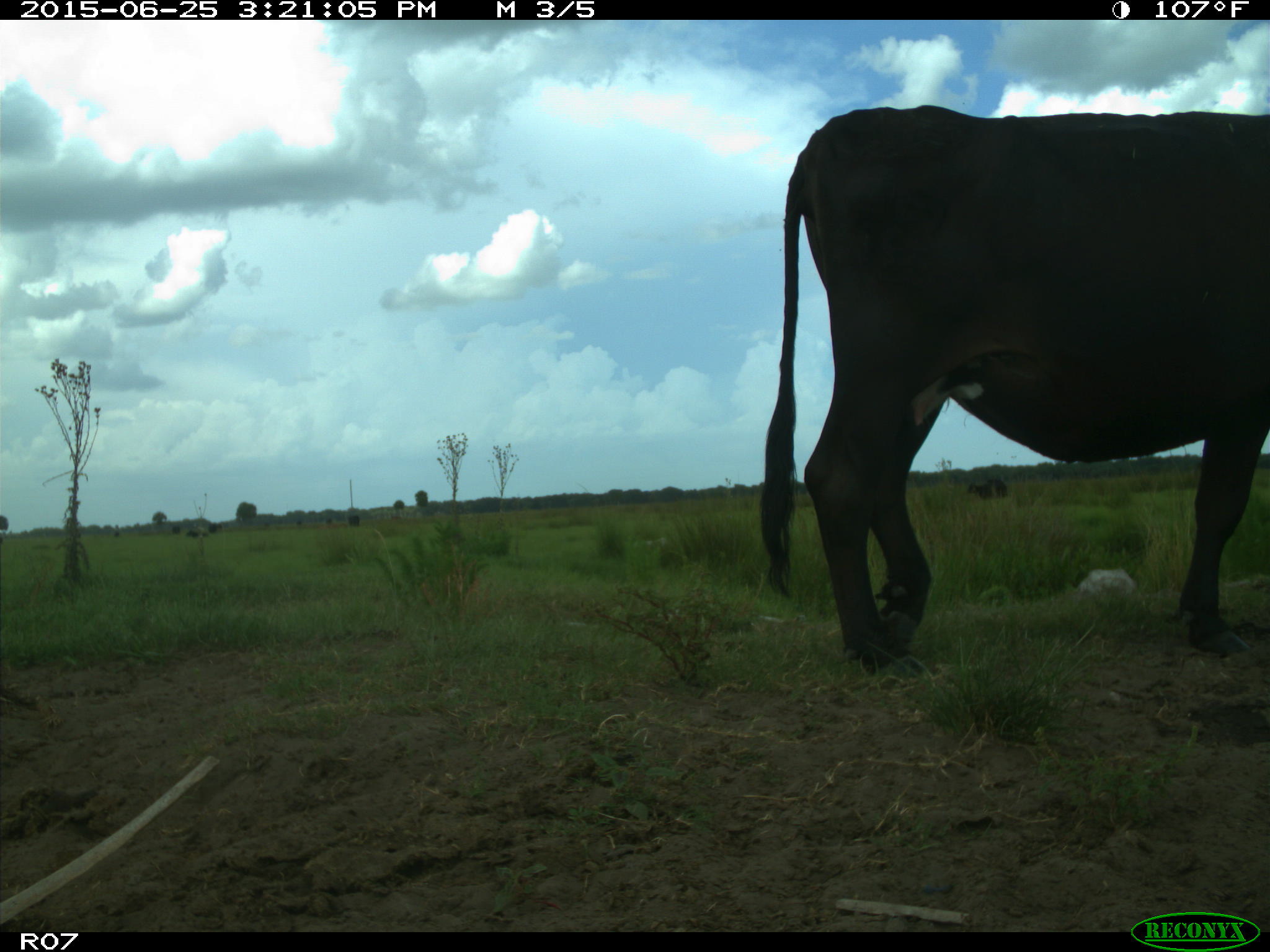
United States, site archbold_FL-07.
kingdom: Animalia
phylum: Chordata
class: Mammalia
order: Artiodactyla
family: Bovidae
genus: Bos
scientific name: Bos taurus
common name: domestic cow